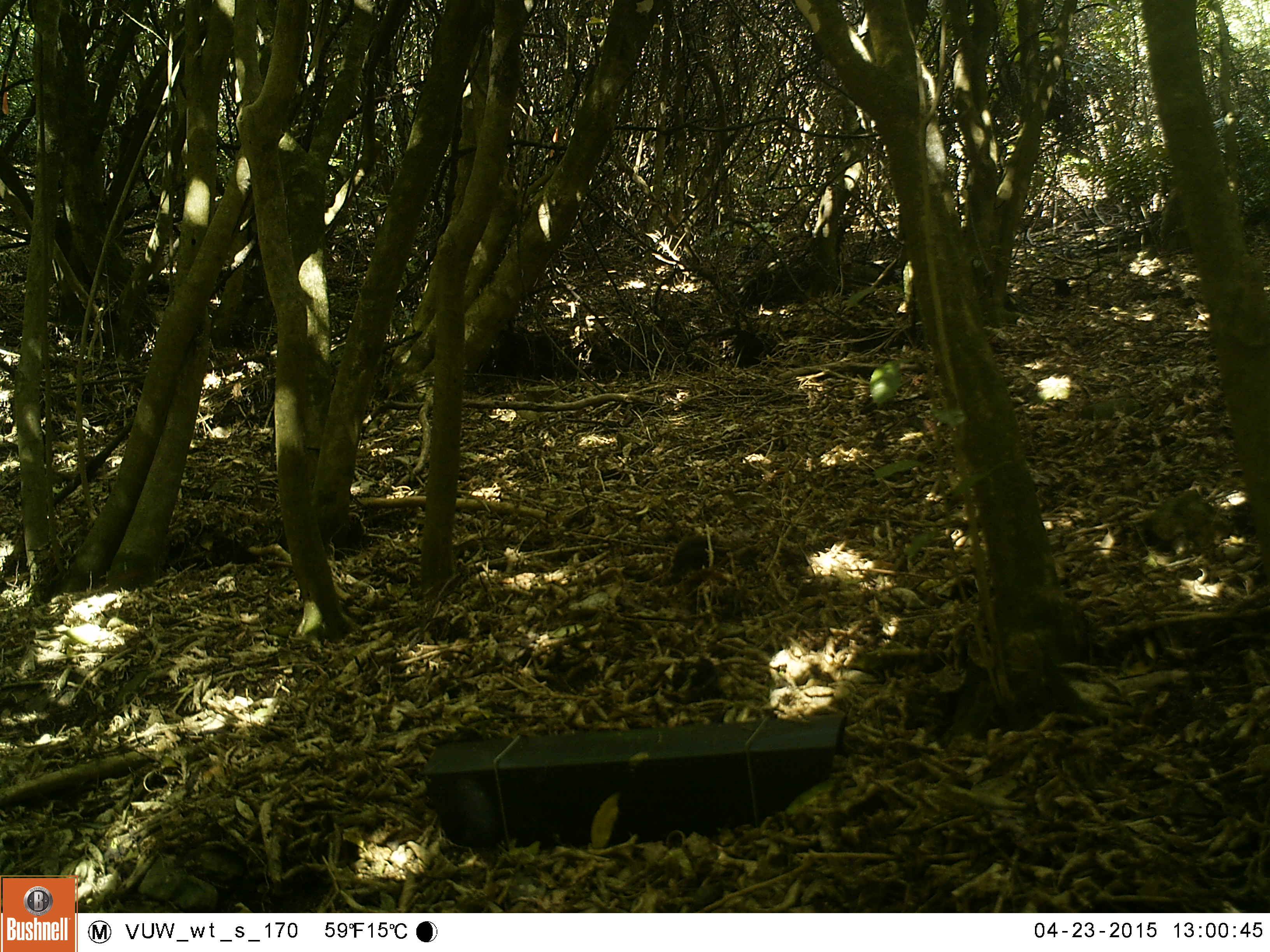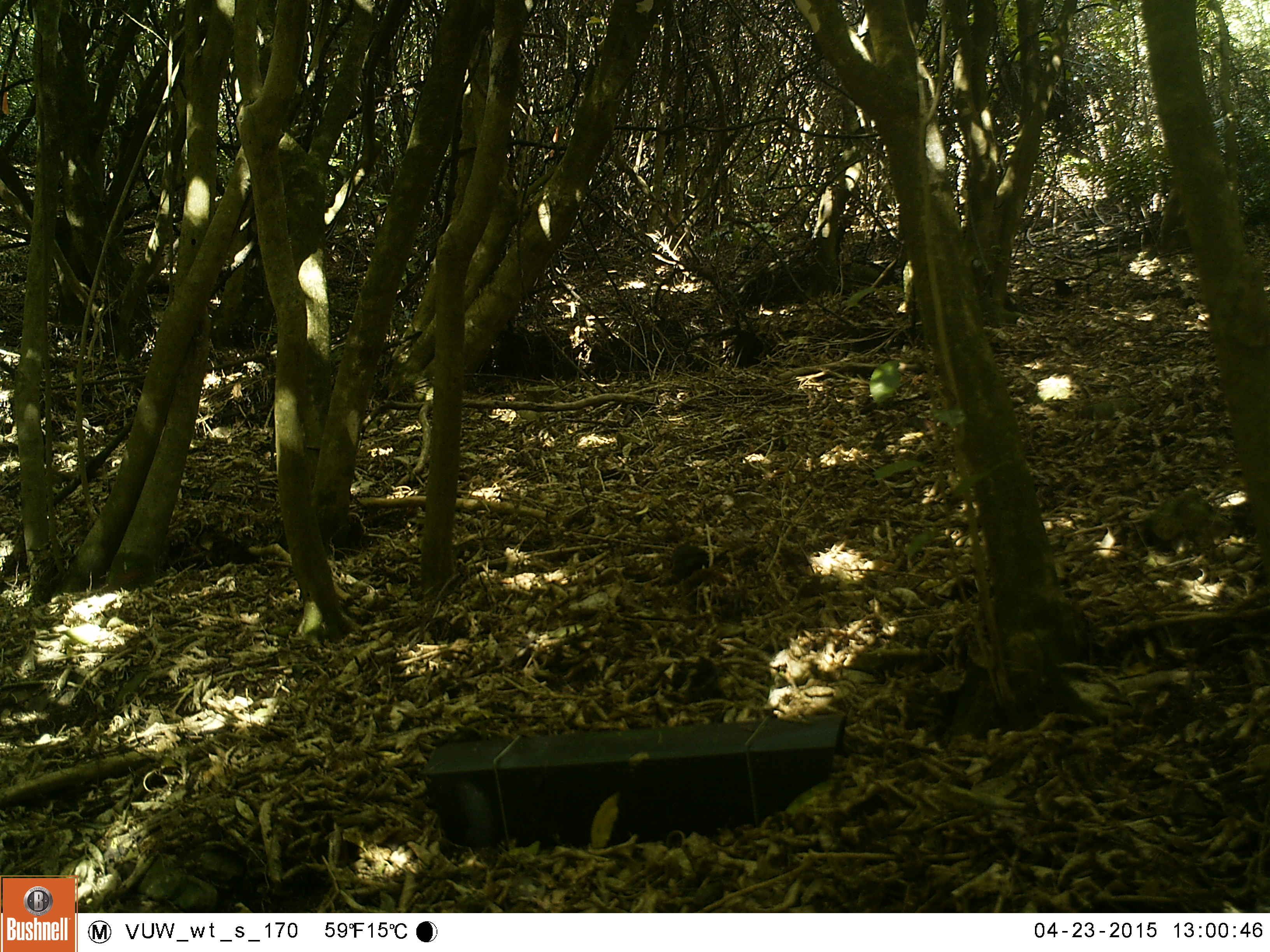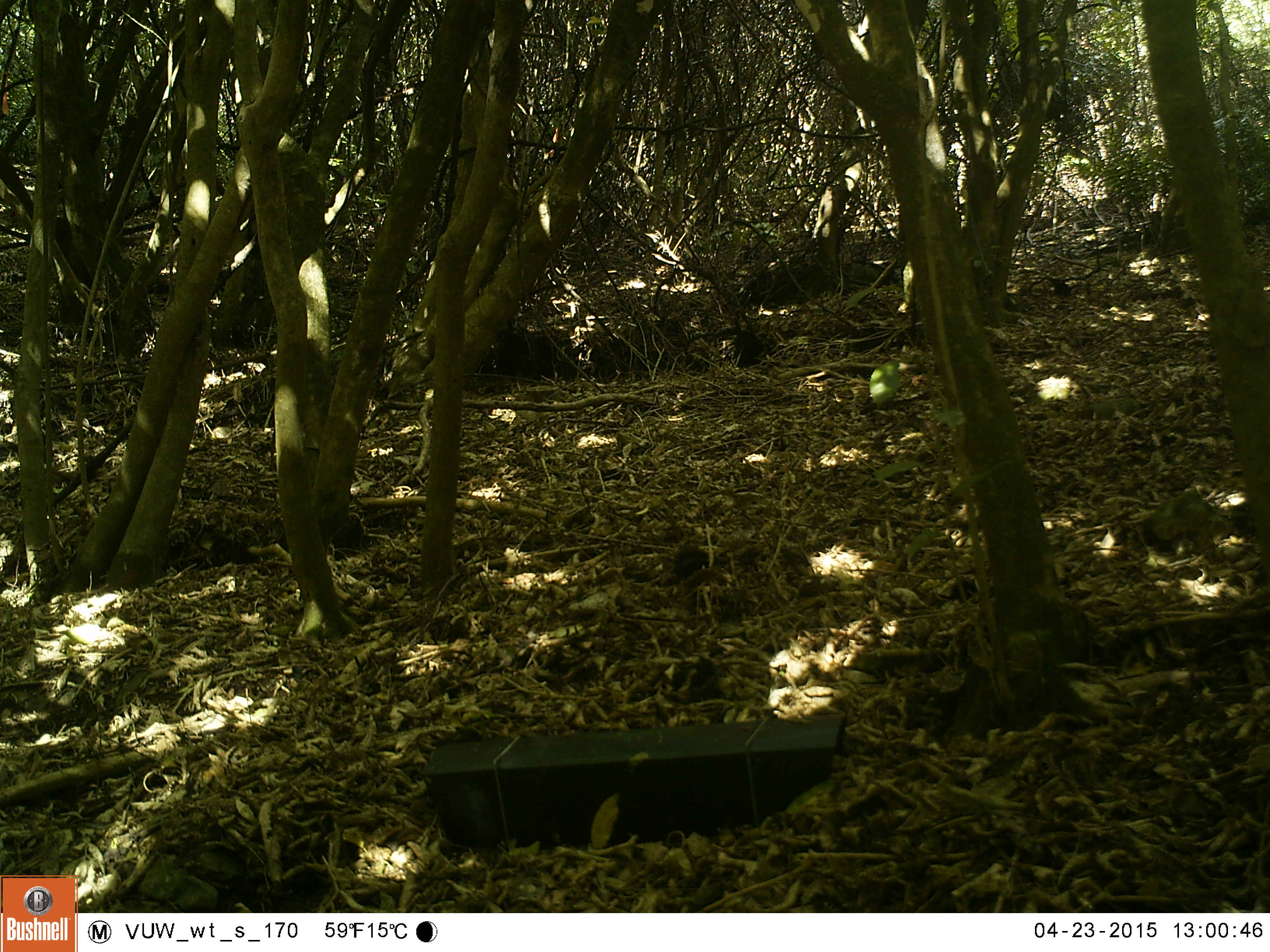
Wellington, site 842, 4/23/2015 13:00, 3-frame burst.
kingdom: Animalia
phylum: Chordata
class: Aves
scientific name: Aves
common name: bird